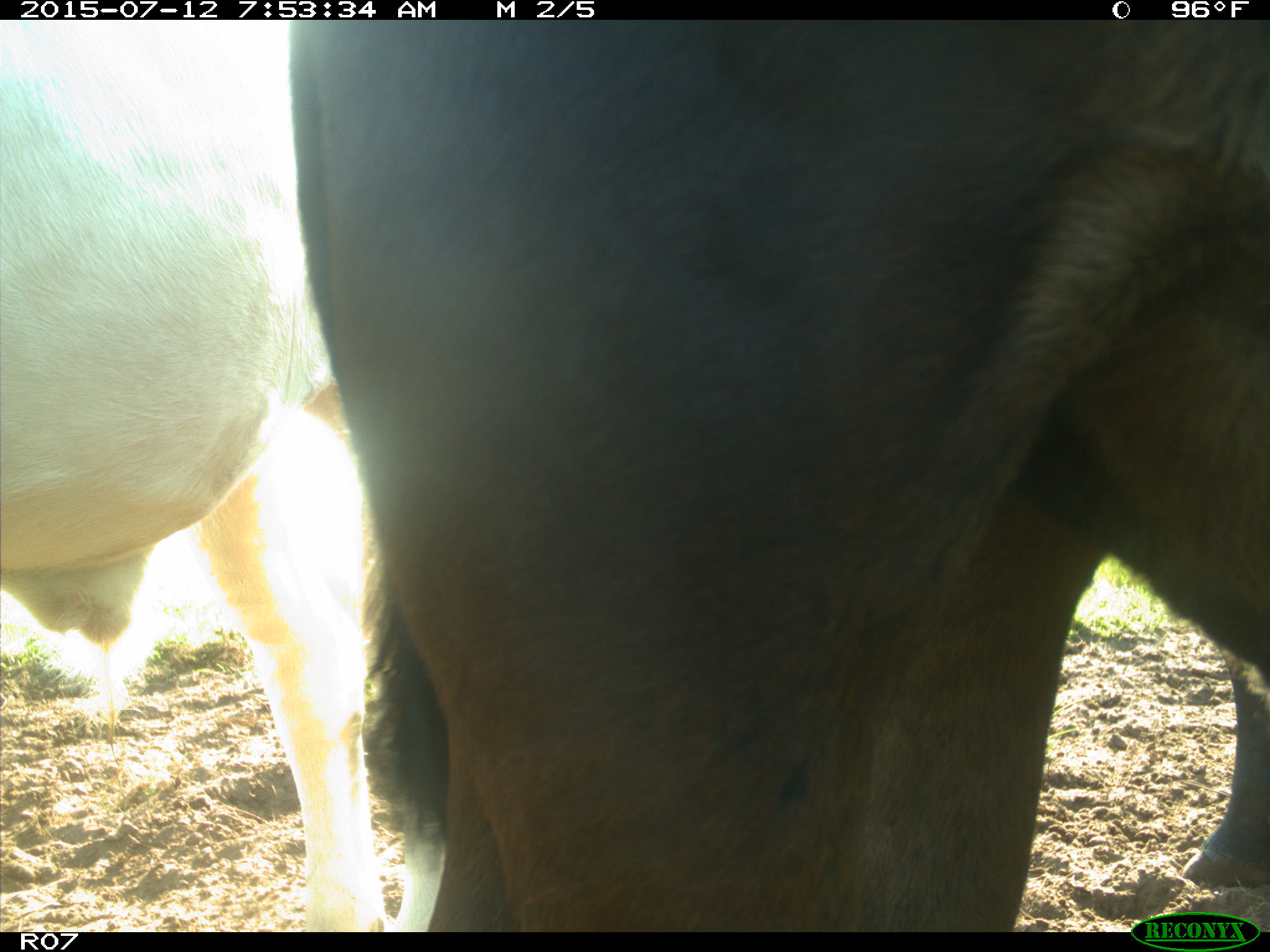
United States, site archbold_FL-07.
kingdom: Animalia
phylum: Chordata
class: Mammalia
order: Artiodactyla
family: Bovidae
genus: Bos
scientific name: Bos taurus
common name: domestic cow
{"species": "Bos taurus (domestic cow)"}